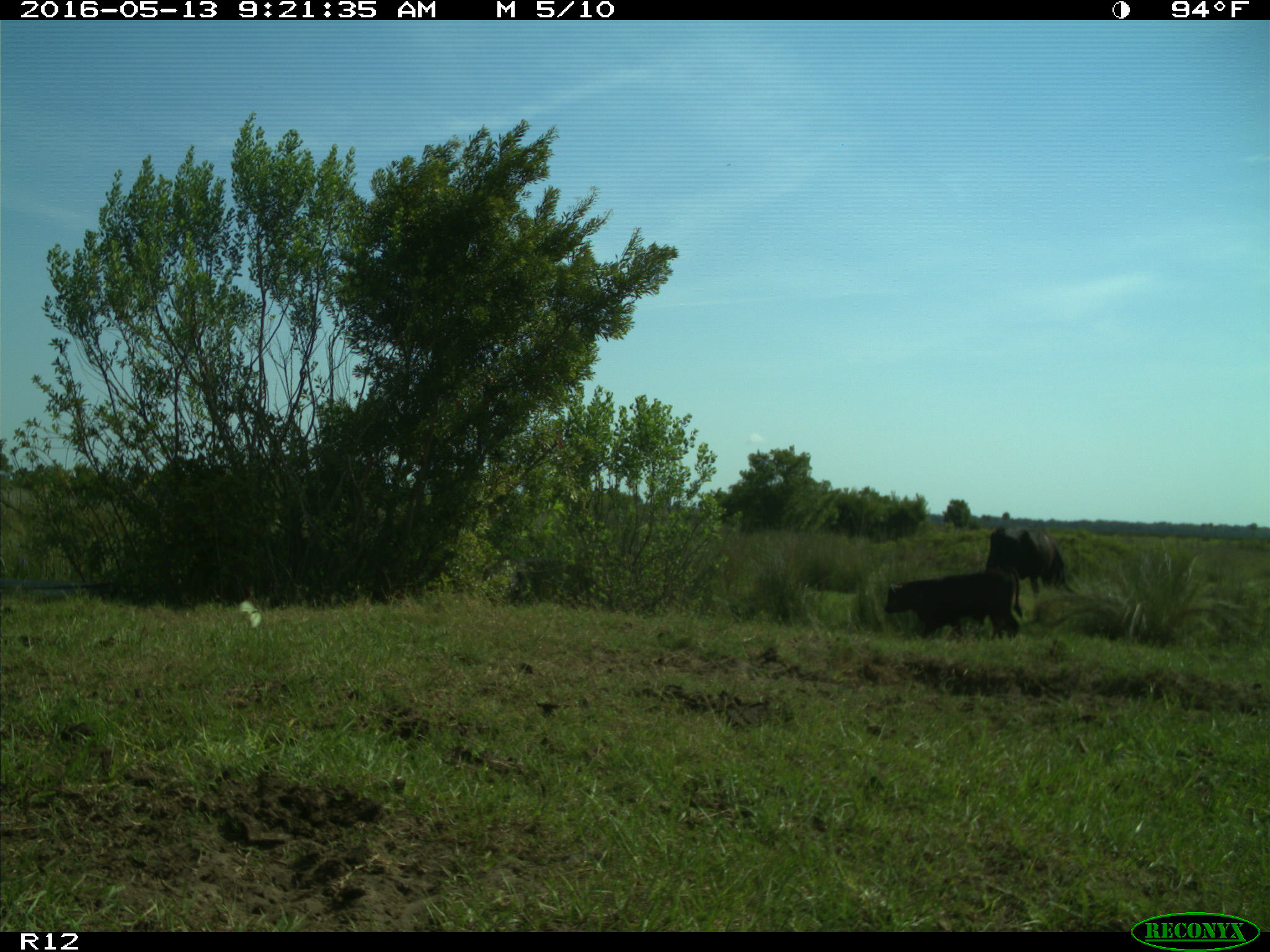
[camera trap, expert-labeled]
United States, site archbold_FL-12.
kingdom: Animalia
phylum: Chordata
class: Mammalia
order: Artiodactyla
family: Bovidae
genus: Bos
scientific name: Bos taurus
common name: domestic cow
Bos taurus (domestic cow).